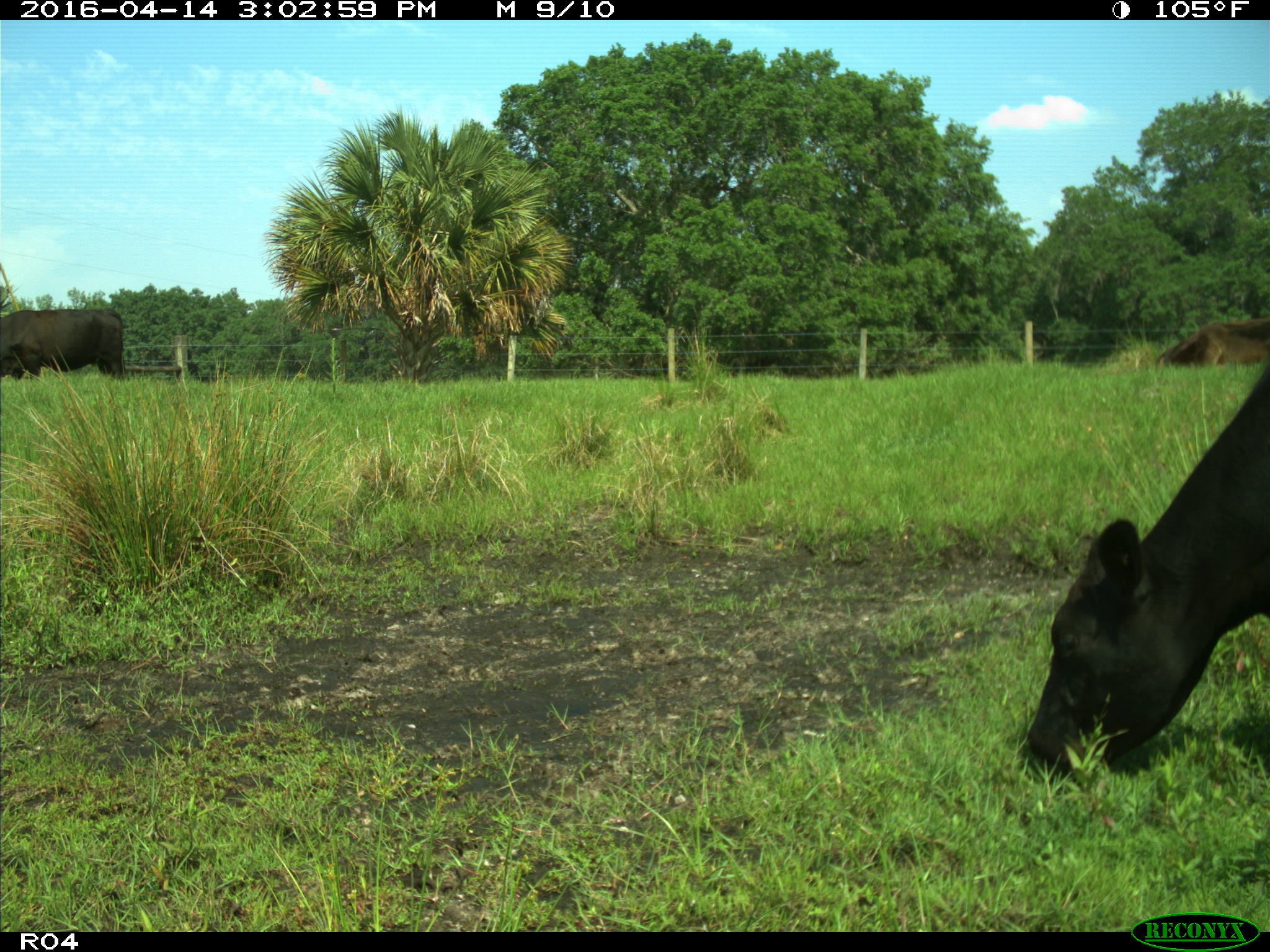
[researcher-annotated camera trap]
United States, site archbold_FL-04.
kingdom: Animalia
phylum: Chordata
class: Mammalia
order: Artiodactyla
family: Bovidae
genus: Bos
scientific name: Bos taurus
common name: domestic cow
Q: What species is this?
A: Bos taurus (domestic cow).